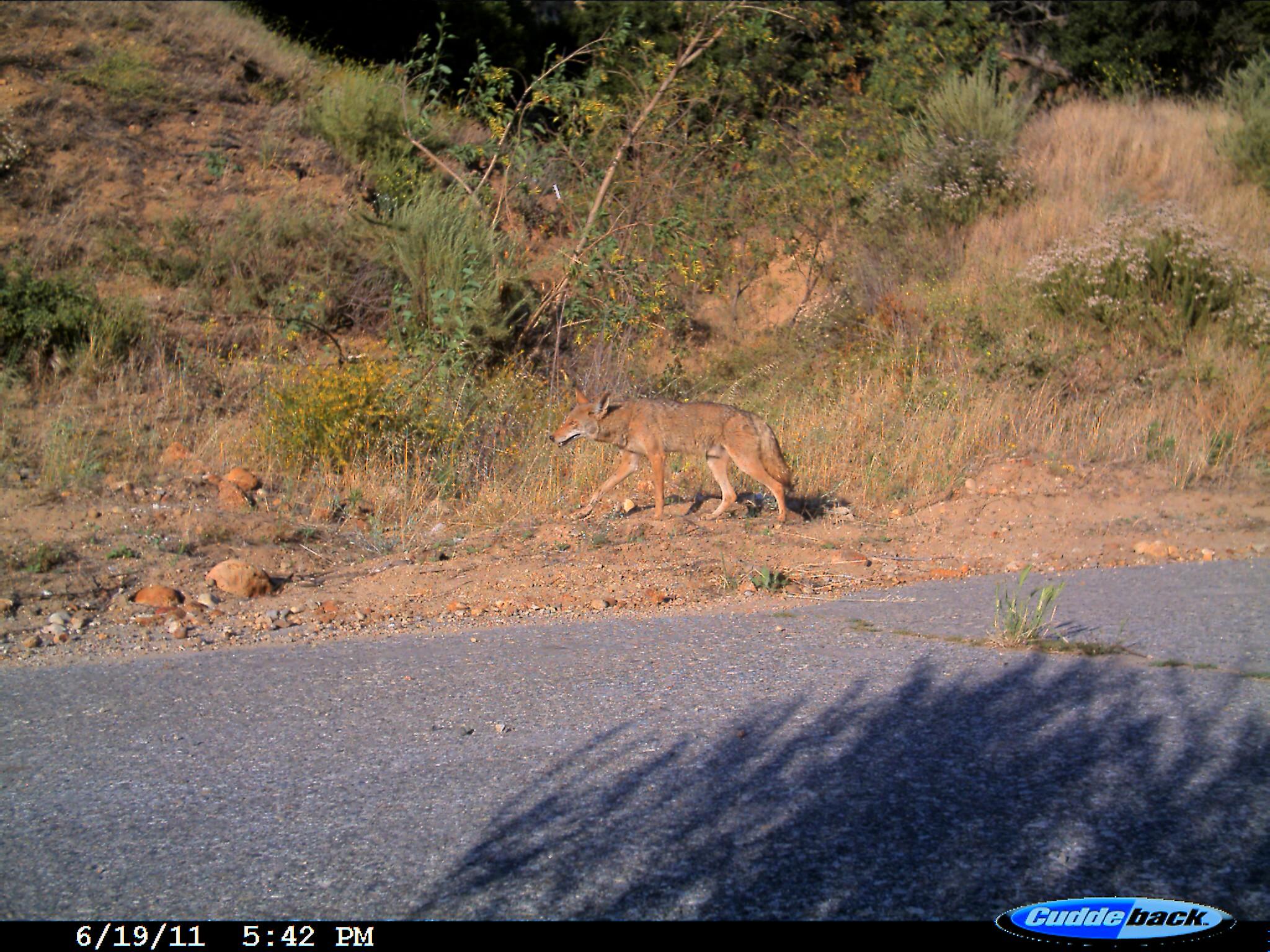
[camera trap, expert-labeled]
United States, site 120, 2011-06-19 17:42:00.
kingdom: Animalia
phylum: Chordata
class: Mammalia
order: Carnivora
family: Canidae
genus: Canis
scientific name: Canis latrans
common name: coyote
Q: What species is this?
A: Coyote (Canis latrans).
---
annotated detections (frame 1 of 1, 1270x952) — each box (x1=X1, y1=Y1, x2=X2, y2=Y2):
coyote: (x1=546, y1=376, x2=810, y2=546)